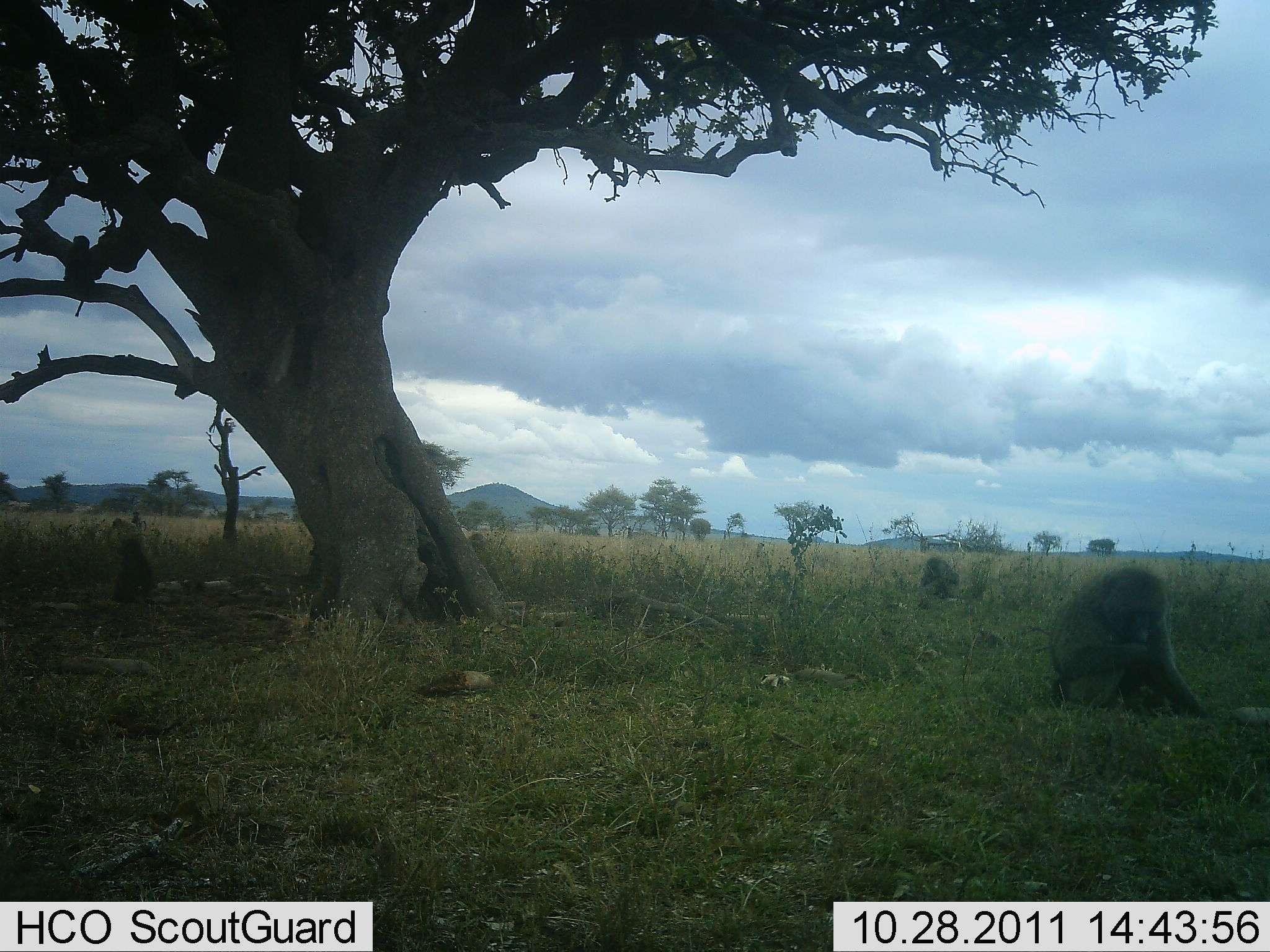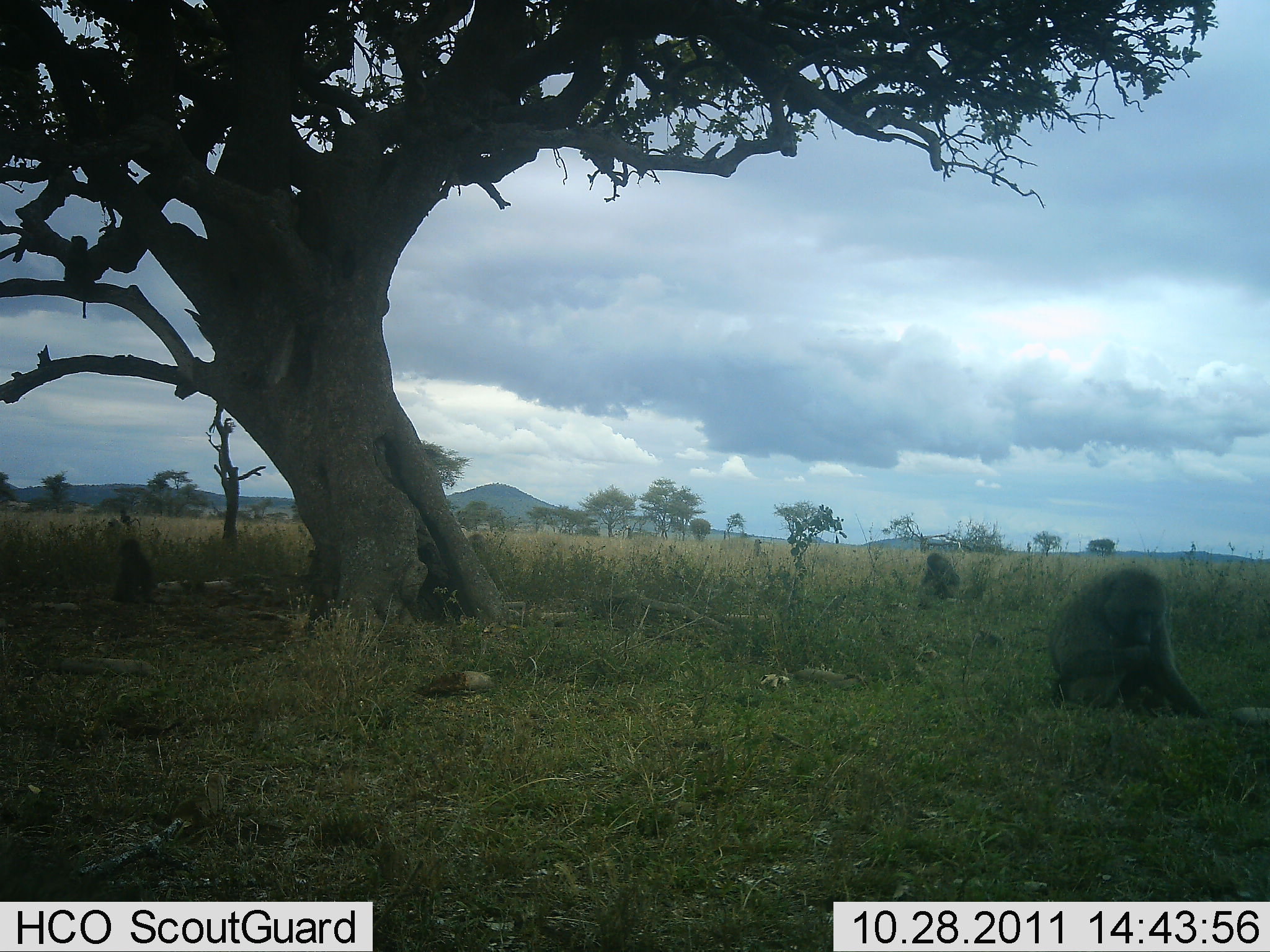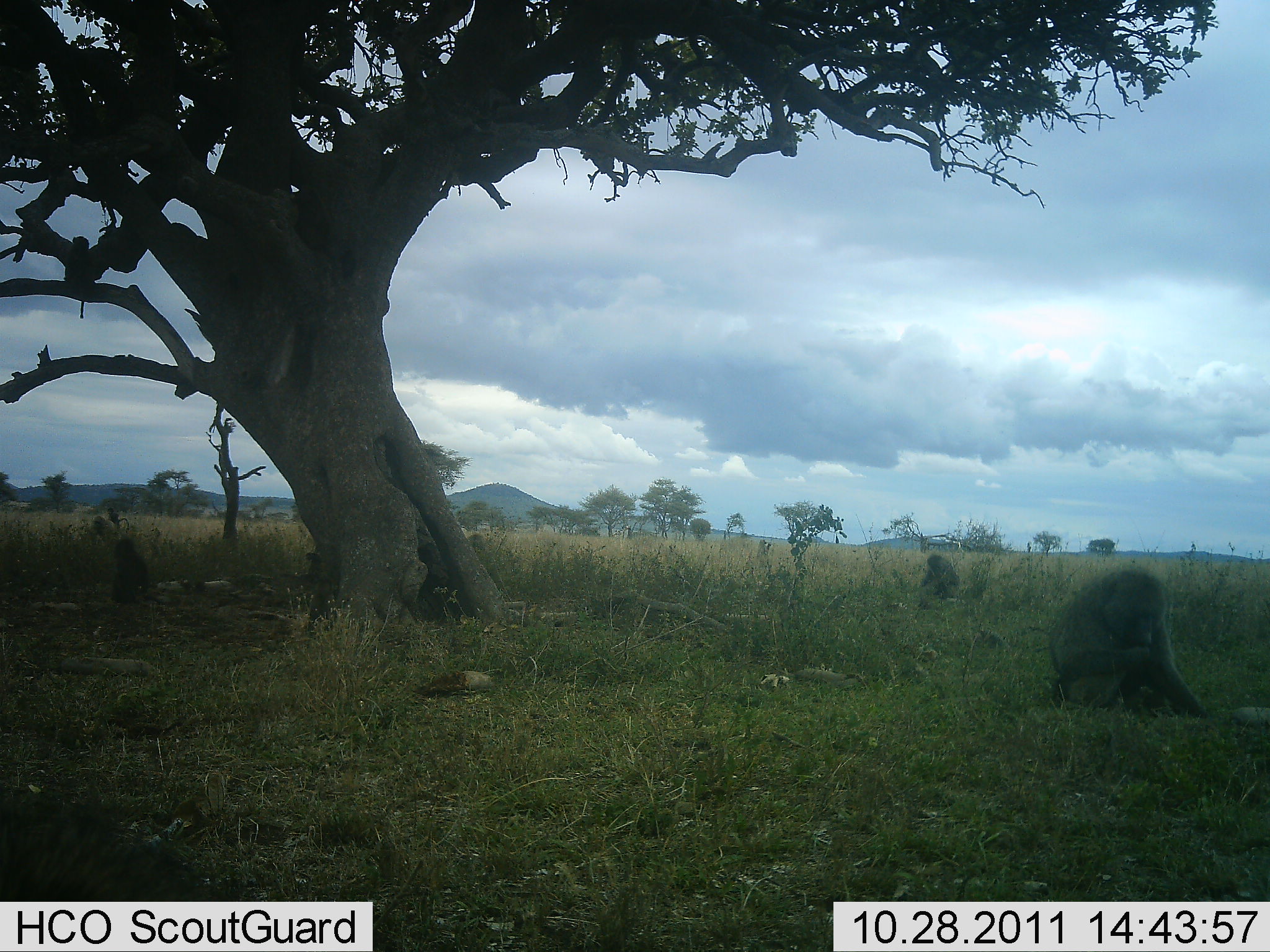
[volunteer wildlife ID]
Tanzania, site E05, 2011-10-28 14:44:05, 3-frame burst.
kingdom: Animalia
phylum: Chordata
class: Mammalia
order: Primates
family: Cercopithecidae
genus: Papio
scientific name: Papio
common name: baboon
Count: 4.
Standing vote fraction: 0%.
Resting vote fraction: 80%.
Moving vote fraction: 10%.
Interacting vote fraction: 0%.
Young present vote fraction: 10%.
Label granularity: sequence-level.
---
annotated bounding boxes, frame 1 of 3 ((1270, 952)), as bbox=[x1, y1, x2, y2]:
animal: bbox=[1046, 565, 1207, 726]; bbox=[111, 537, 154, 604]; bbox=[921, 556, 962, 600]; bbox=[110, 516, 145, 543]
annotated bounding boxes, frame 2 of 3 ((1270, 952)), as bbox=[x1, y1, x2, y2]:
animal: bbox=[1047, 566, 1207, 719]; bbox=[112, 539, 154, 603]; bbox=[922, 553, 960, 599]; bbox=[103, 518, 125, 546]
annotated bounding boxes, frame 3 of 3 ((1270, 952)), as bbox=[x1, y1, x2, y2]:
animal: bbox=[1047, 567, 1208, 724]; bbox=[108, 537, 151, 605]; bbox=[921, 554, 960, 599]; bbox=[91, 515, 116, 539]; bbox=[107, 506, 130, 532]